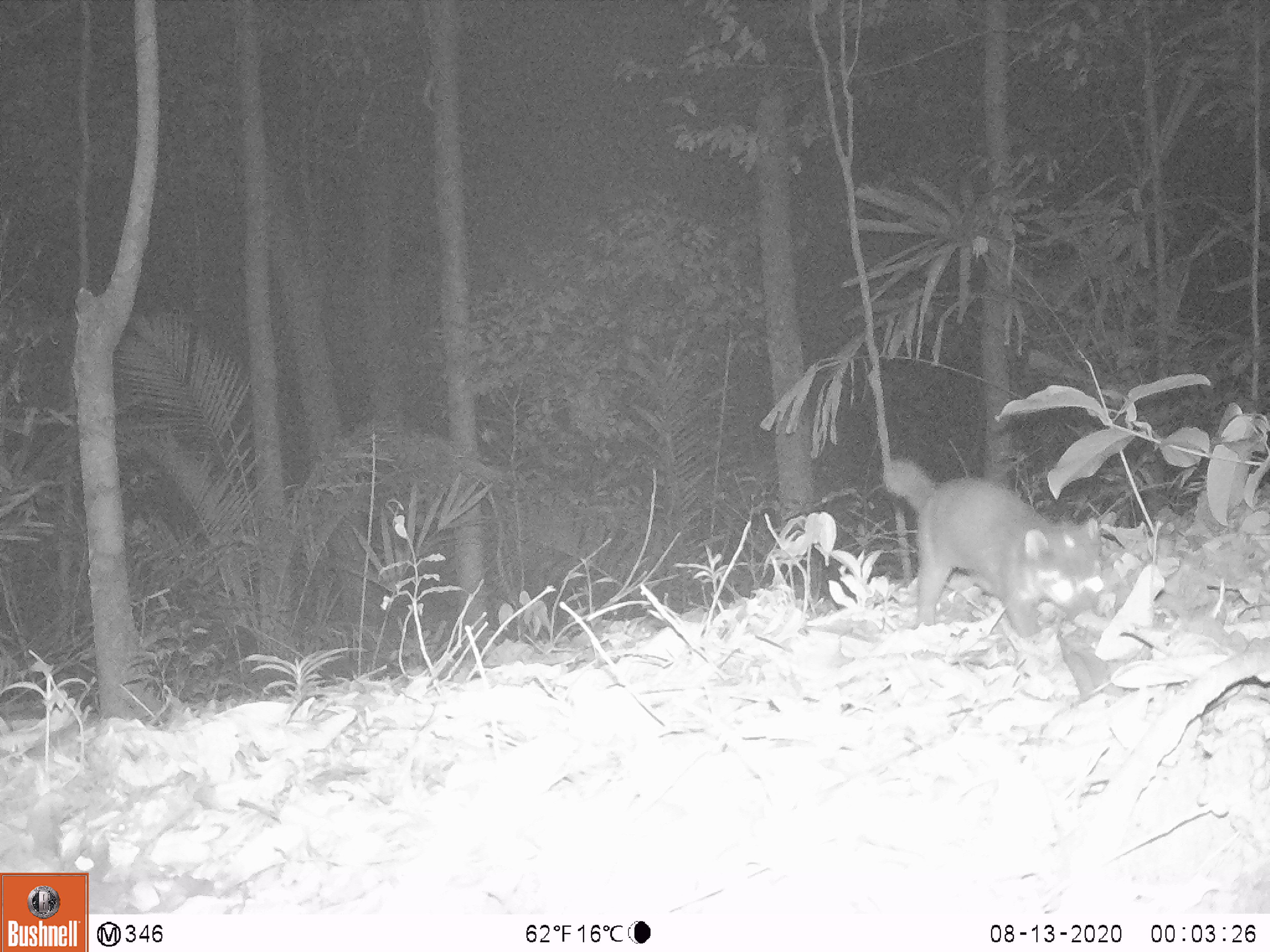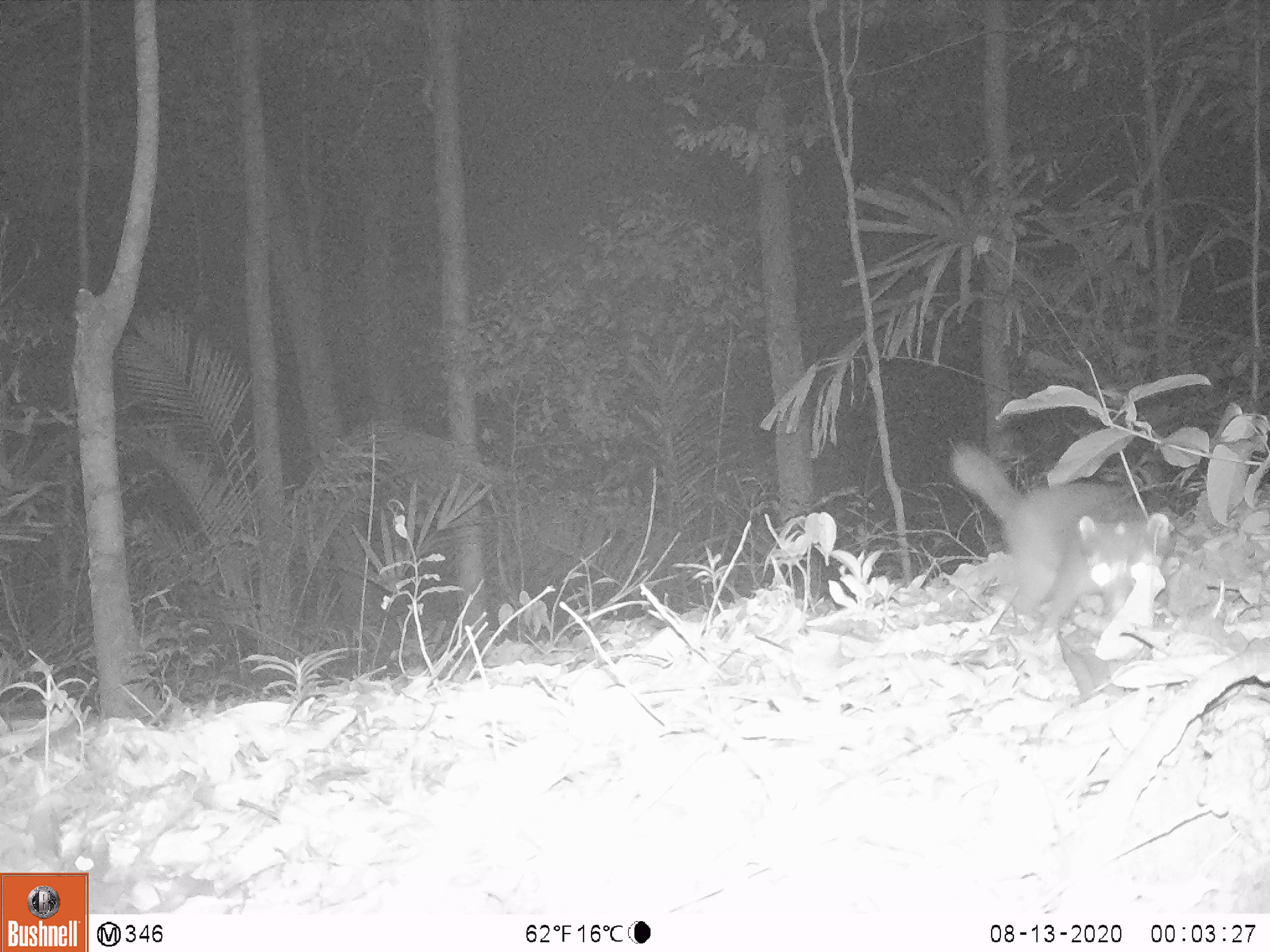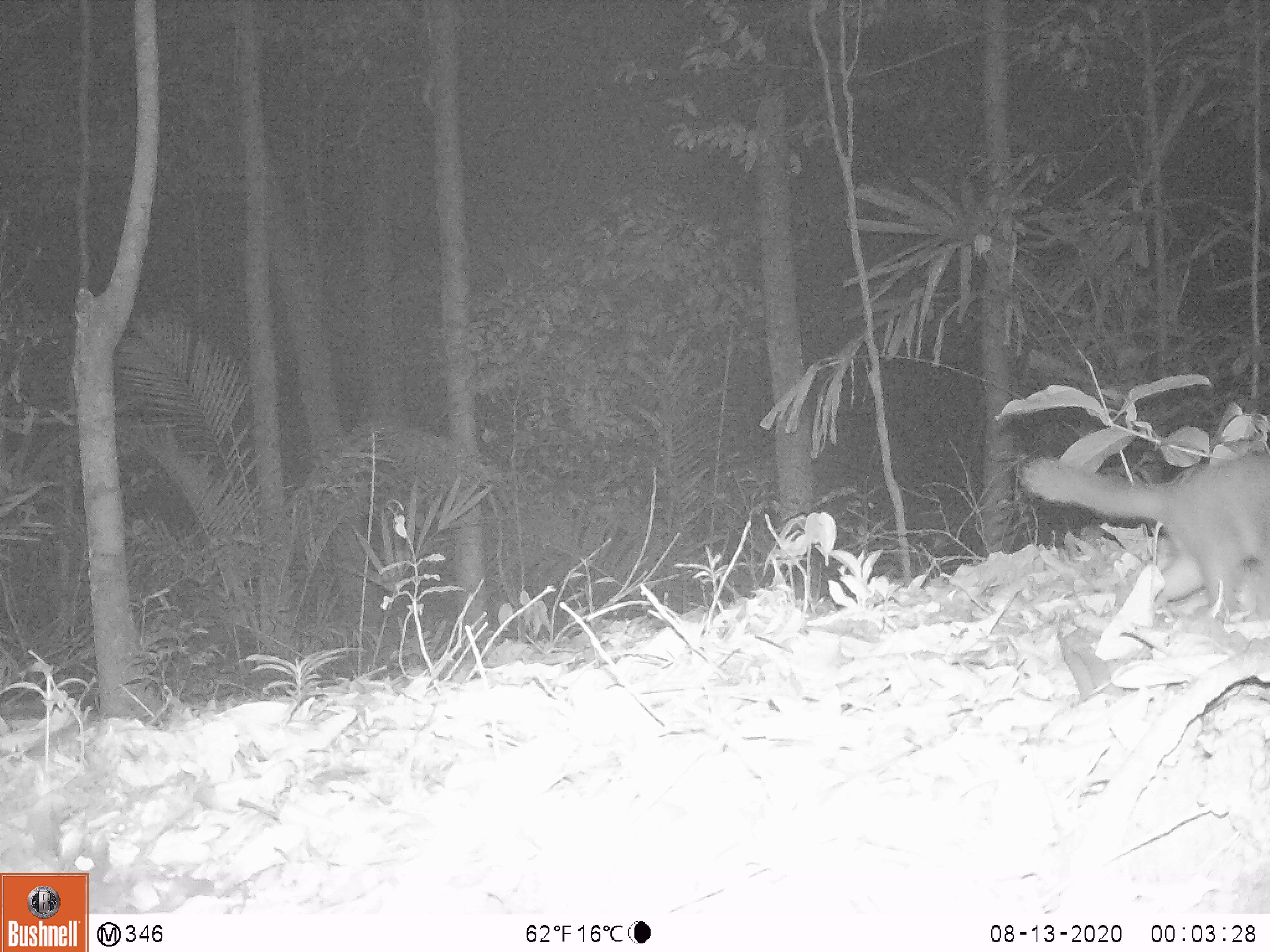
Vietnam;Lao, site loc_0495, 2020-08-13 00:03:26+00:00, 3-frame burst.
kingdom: Animalia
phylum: Chordata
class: Mammalia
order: Carnivora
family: Mustelidae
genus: Melogale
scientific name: Melogale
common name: ferret badger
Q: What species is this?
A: Ferret badger (Melogale).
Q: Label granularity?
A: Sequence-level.